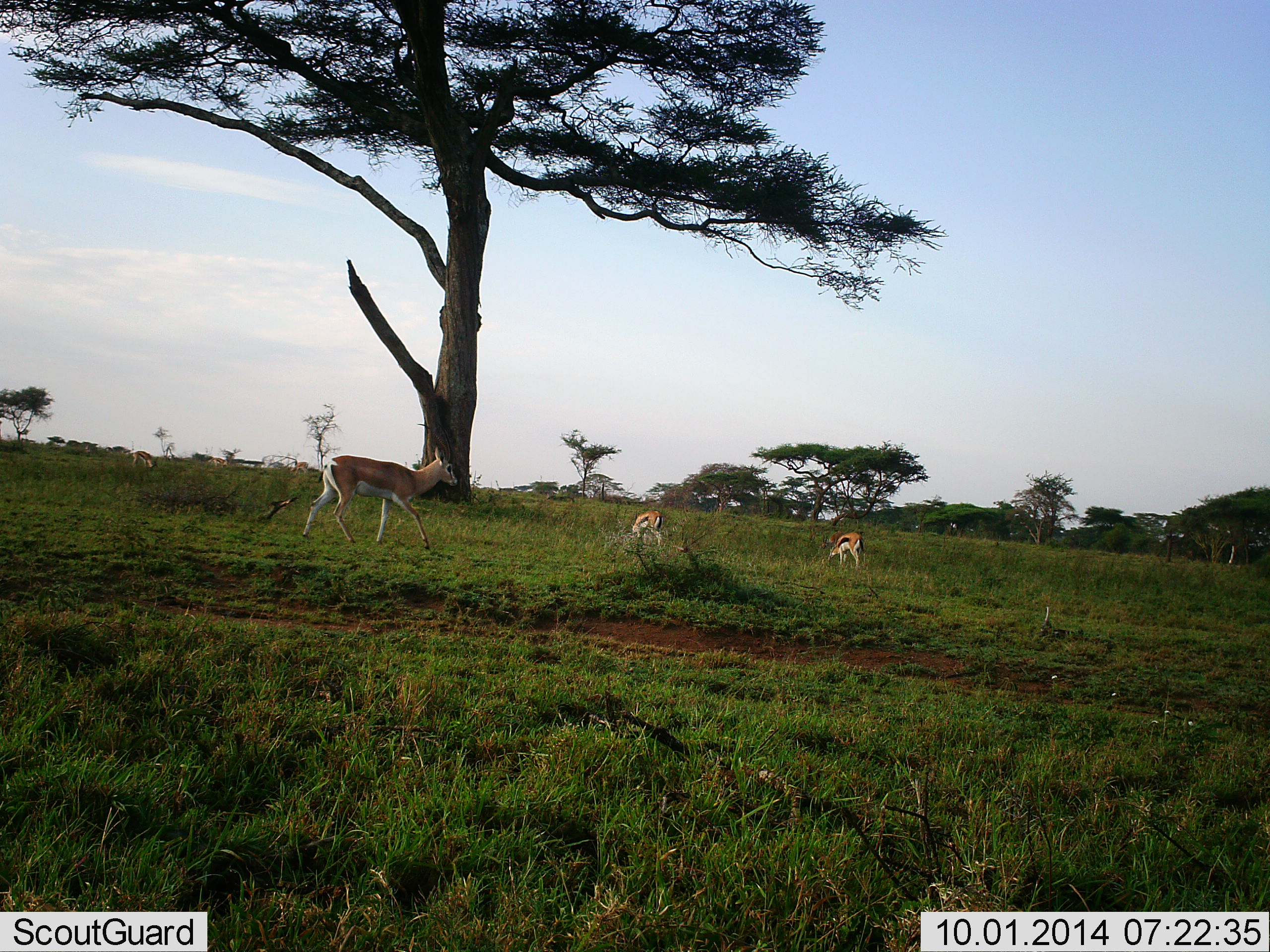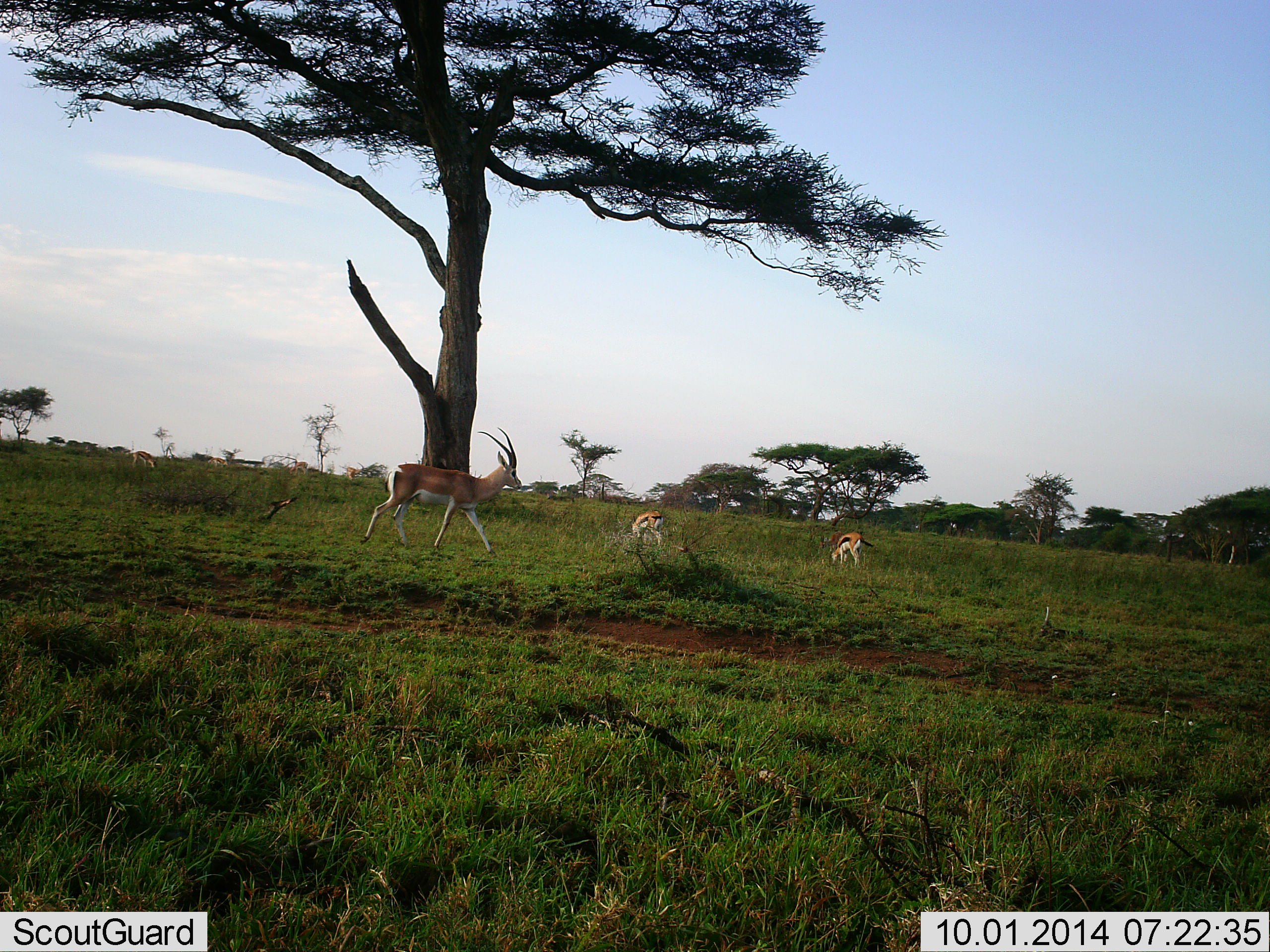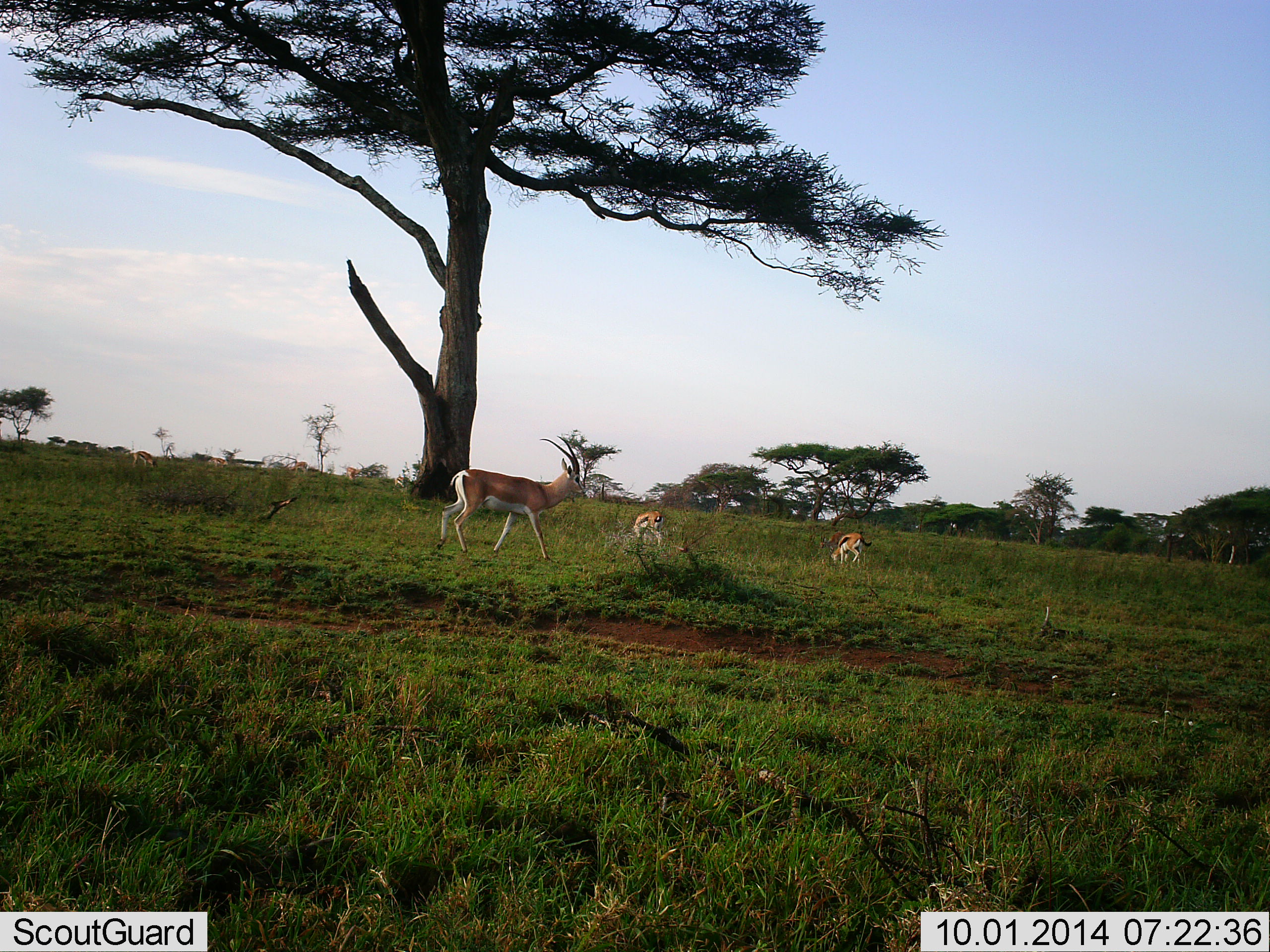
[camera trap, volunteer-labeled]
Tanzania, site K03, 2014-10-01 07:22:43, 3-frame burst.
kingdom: Animalia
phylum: Chordata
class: Mammalia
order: Artiodactyla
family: Bovidae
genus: Nanger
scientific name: Nanger granti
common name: grant's gazelle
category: gazellegrants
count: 1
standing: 0%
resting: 0%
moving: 100%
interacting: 0%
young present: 9%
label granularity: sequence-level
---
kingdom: Animalia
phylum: Chordata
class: Mammalia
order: Artiodactyla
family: Bovidae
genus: Eudorcas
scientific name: Eudorcas thomsonii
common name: thomson's gazelle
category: gazellethomsons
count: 2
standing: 27%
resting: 0%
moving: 0%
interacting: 0%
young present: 9%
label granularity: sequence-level